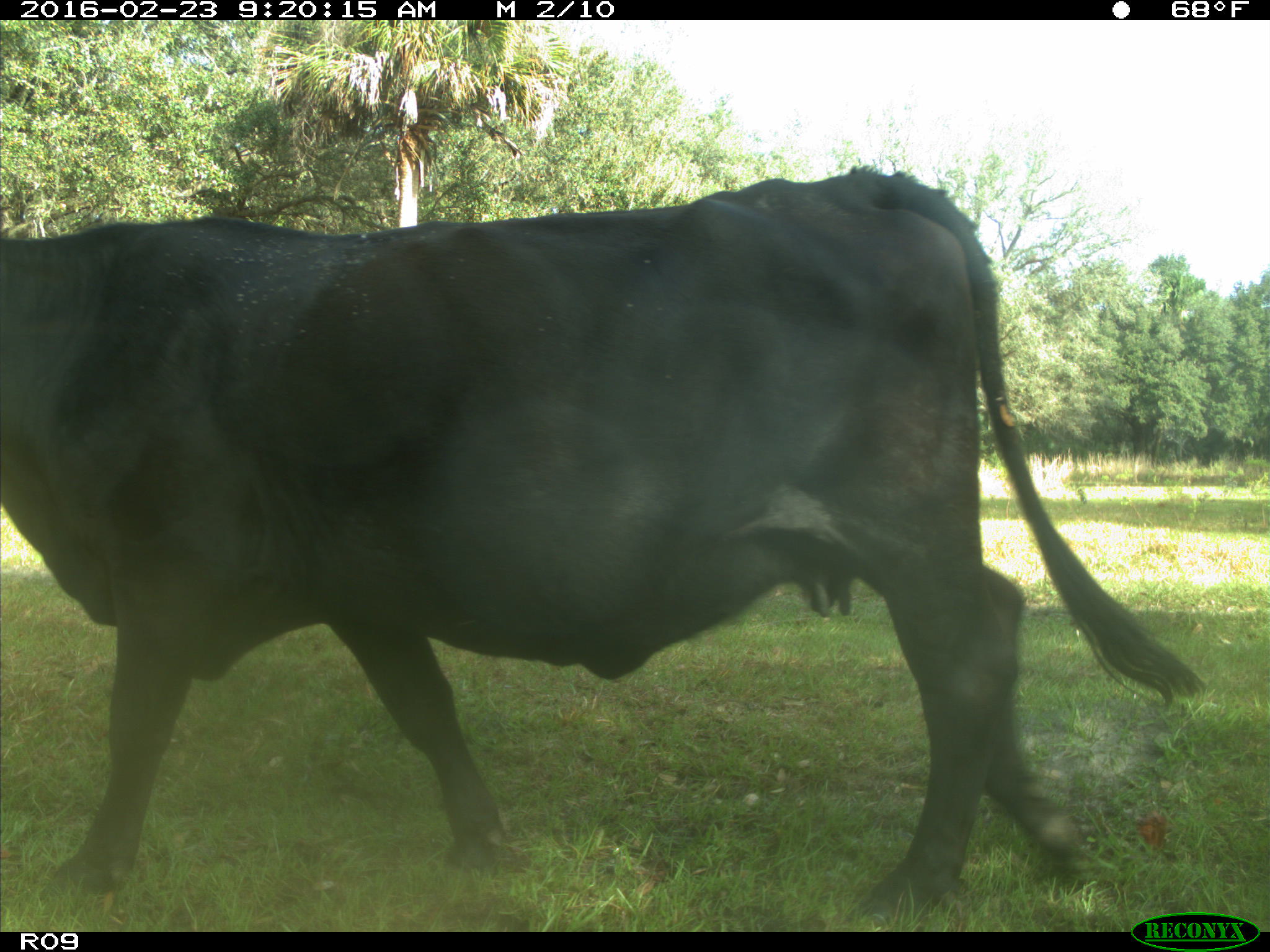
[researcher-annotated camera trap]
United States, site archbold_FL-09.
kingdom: Animalia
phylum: Chordata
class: Mammalia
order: Artiodactyla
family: Bovidae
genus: Bos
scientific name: Bos taurus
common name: domestic cow